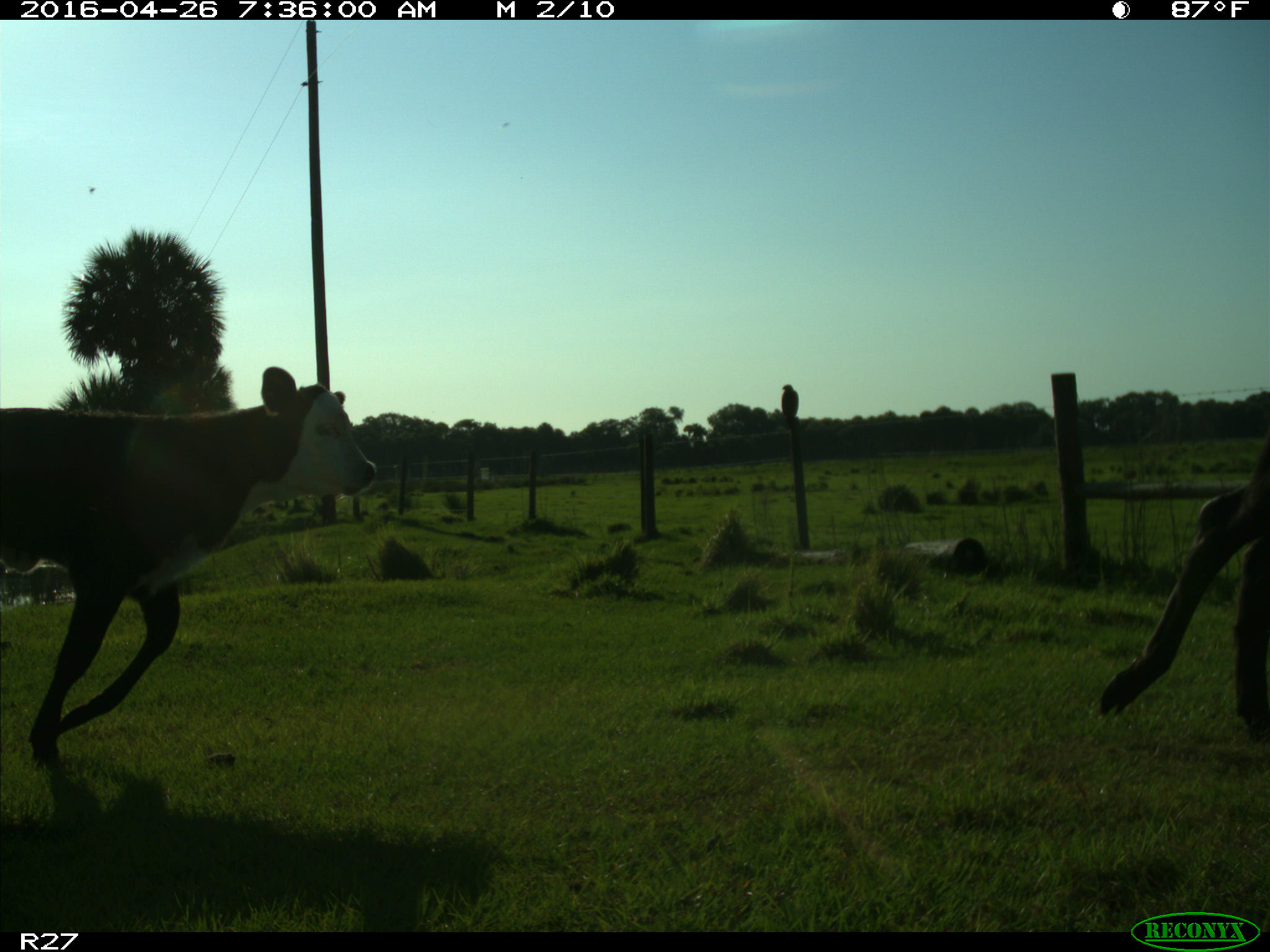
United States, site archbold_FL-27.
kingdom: Animalia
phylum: Chordata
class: Mammalia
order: Artiodactyla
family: Bovidae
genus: Bos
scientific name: Bos taurus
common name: domestic cow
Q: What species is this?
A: Bos taurus (domestic cow).